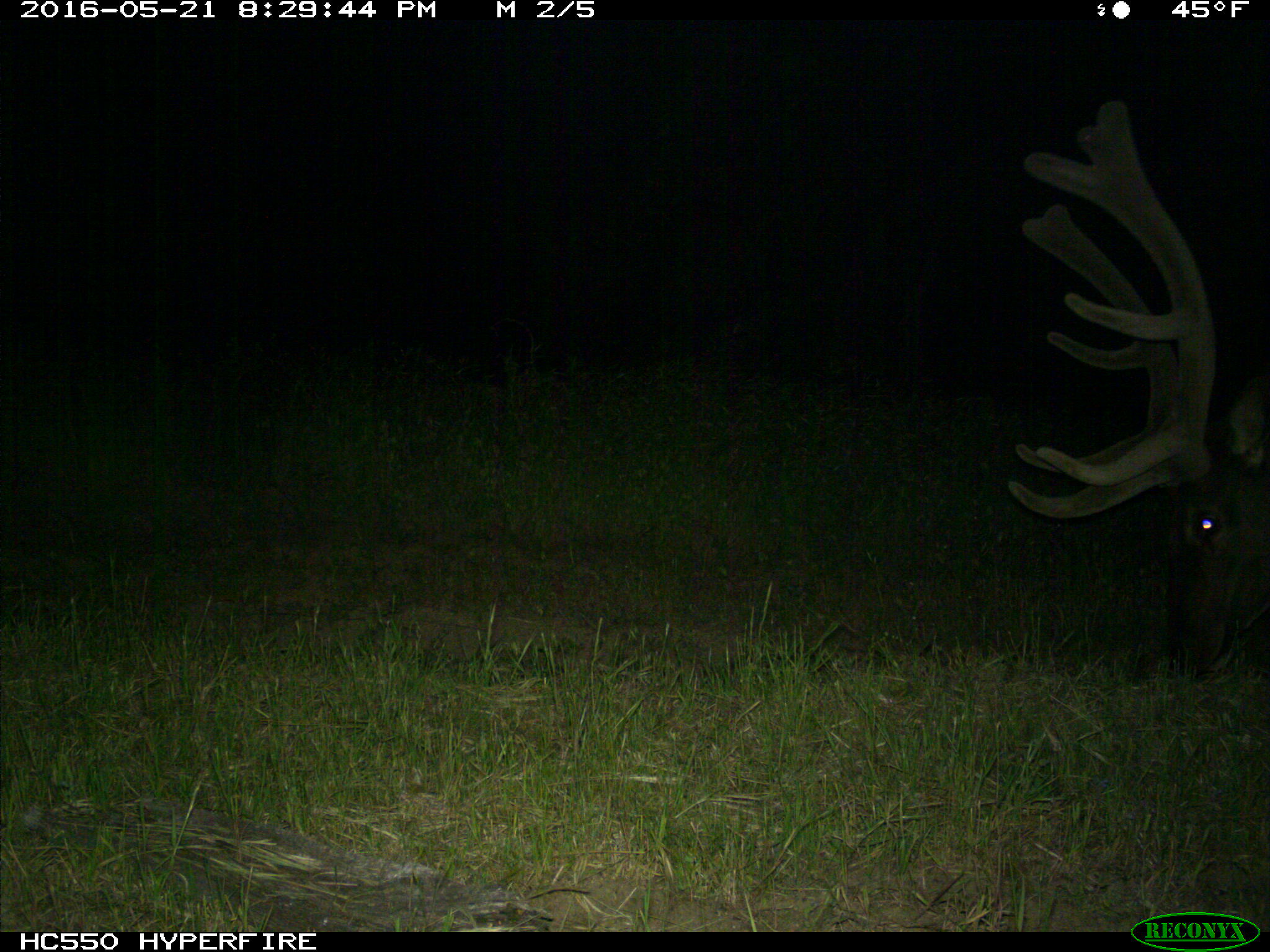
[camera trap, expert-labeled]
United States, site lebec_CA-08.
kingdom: Animalia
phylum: Chordata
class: Mammalia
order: Artiodactyla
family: Cervidae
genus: Cervus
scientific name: Cervus canadensis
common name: elk